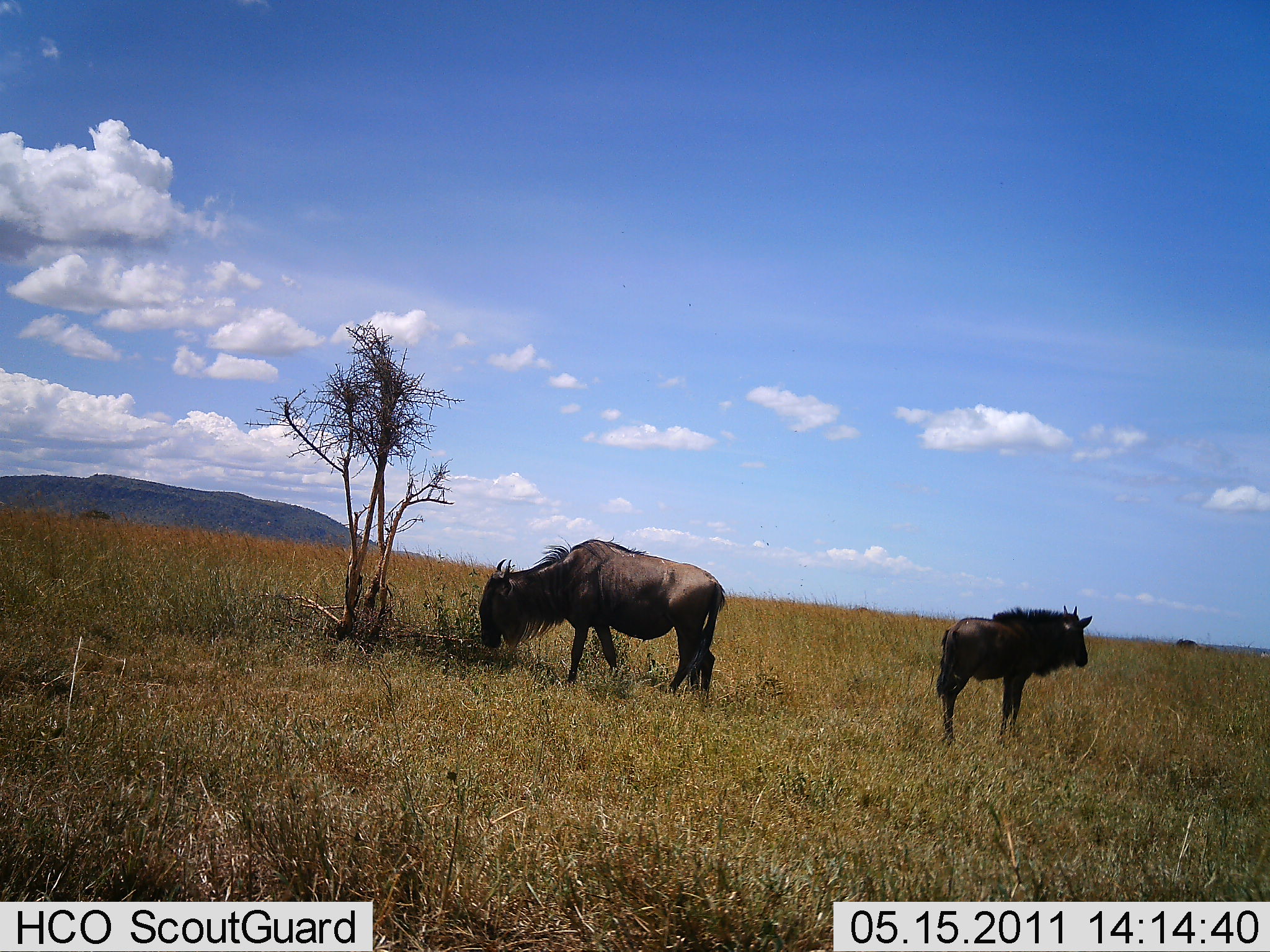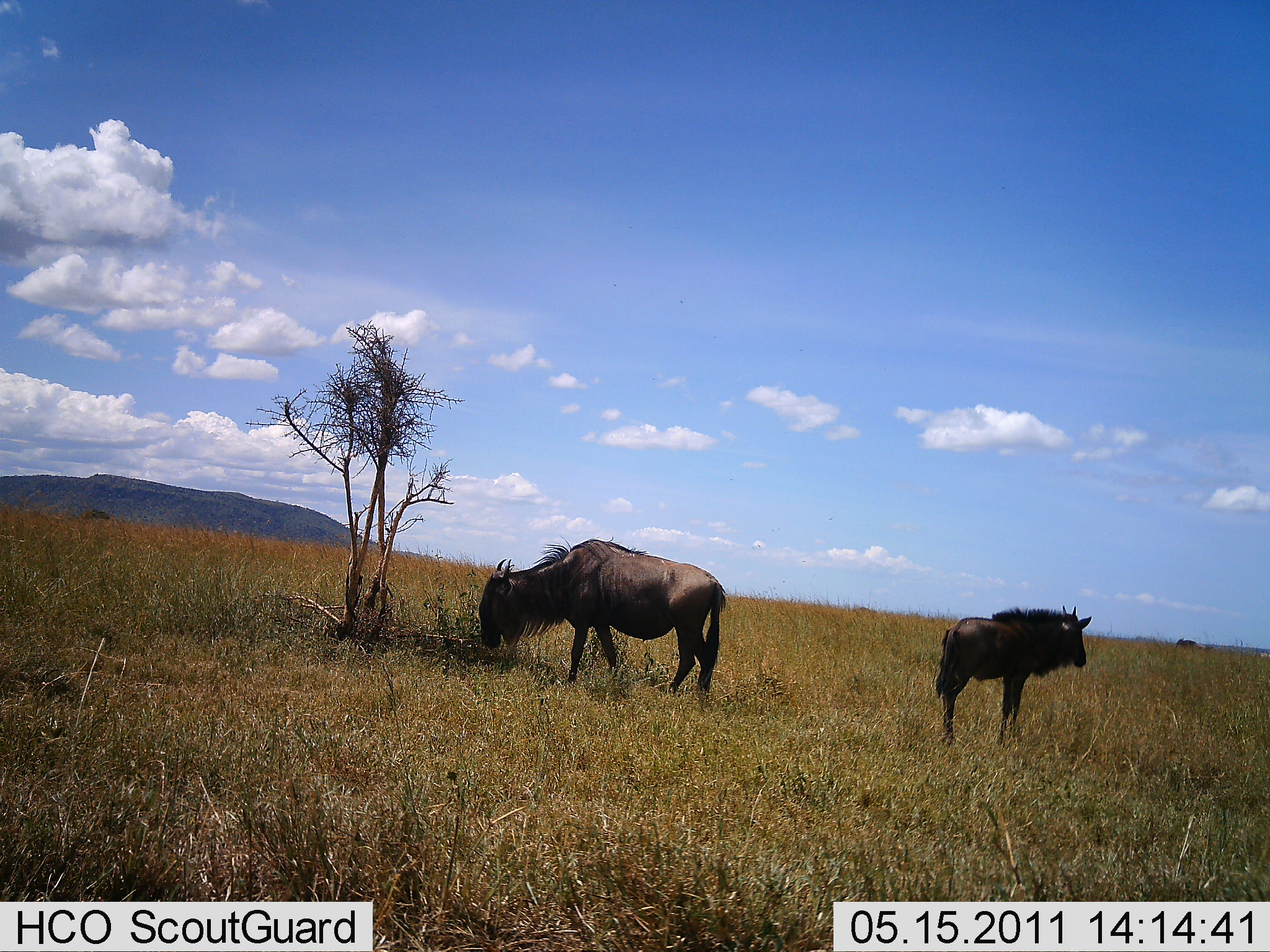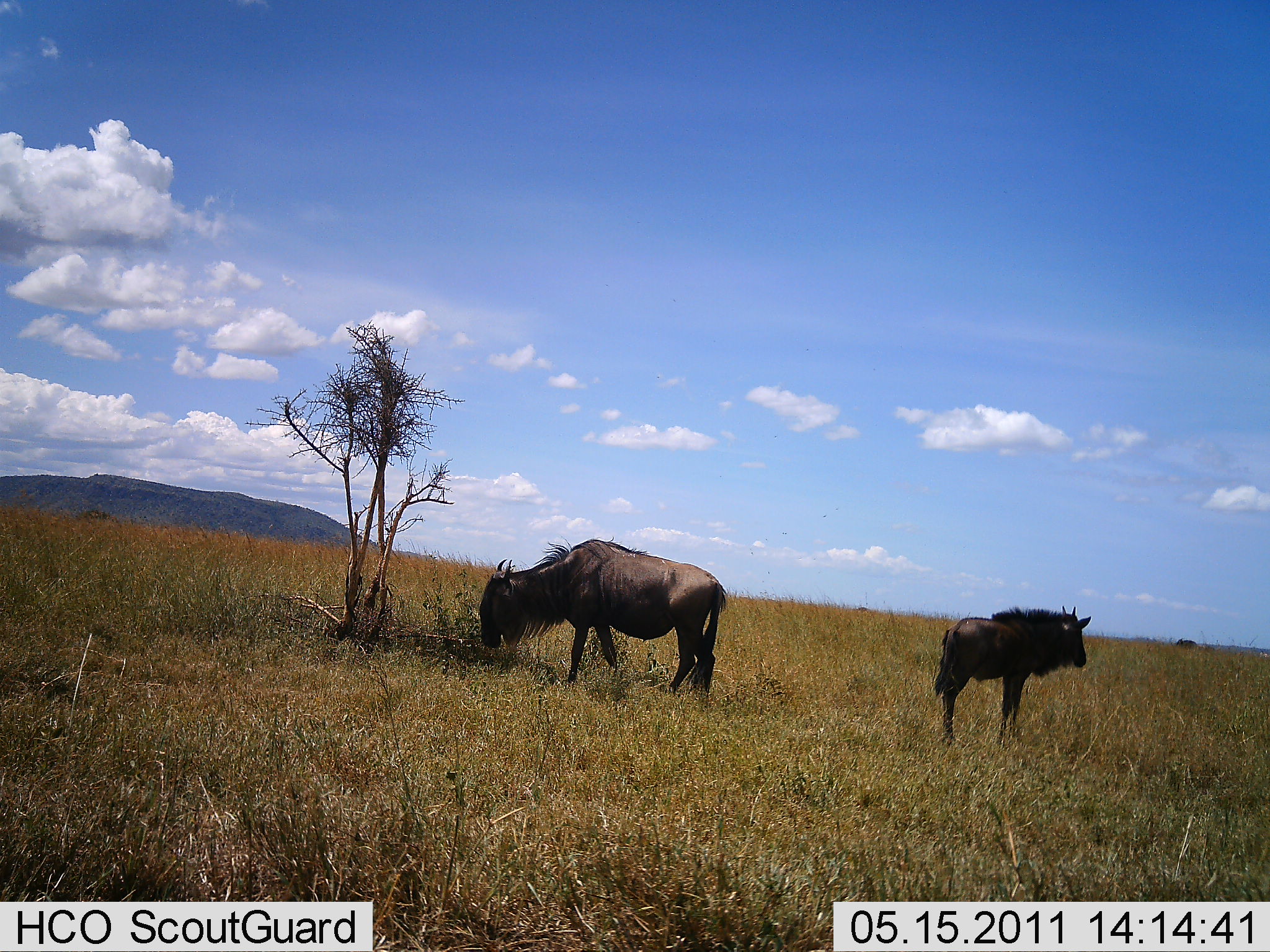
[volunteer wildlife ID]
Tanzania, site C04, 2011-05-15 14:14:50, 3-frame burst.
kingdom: Animalia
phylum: Chordata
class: Mammalia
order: Artiodactyla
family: Bovidae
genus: Connochaetes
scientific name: Connochaetes taurinus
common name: blue wildebeest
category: wildebeest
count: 2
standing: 90%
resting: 0%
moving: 0%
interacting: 0%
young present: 20%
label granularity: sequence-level